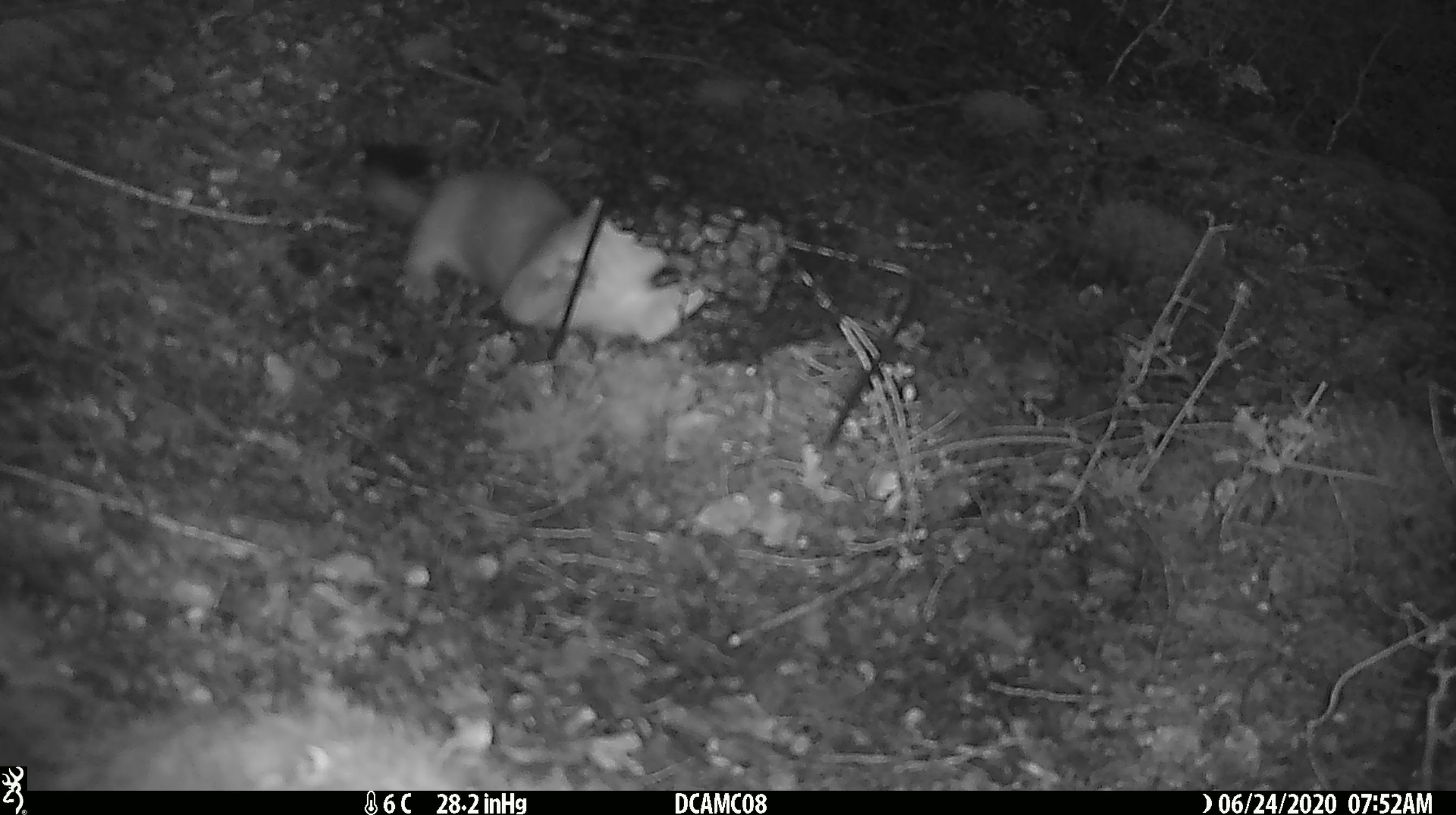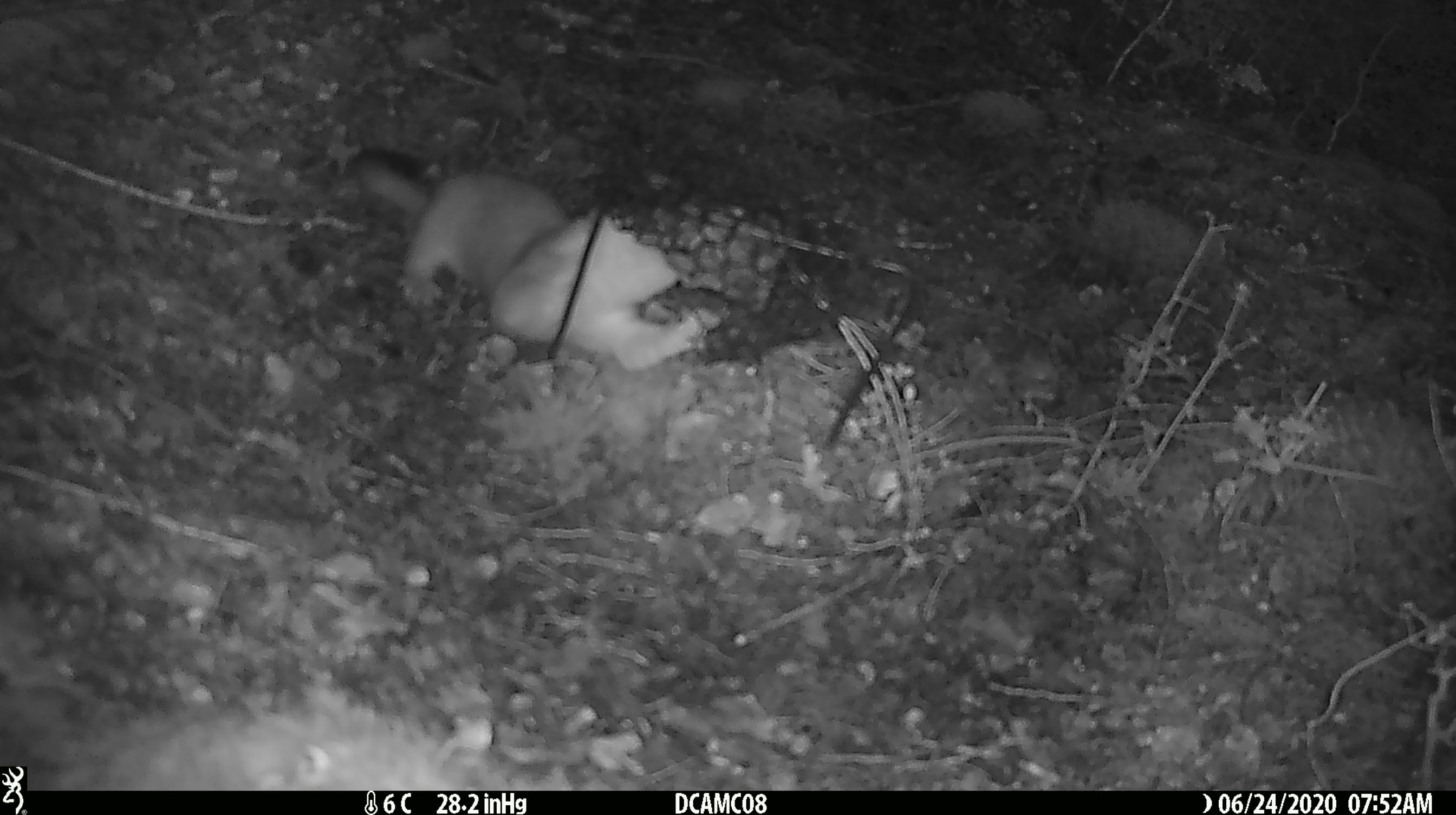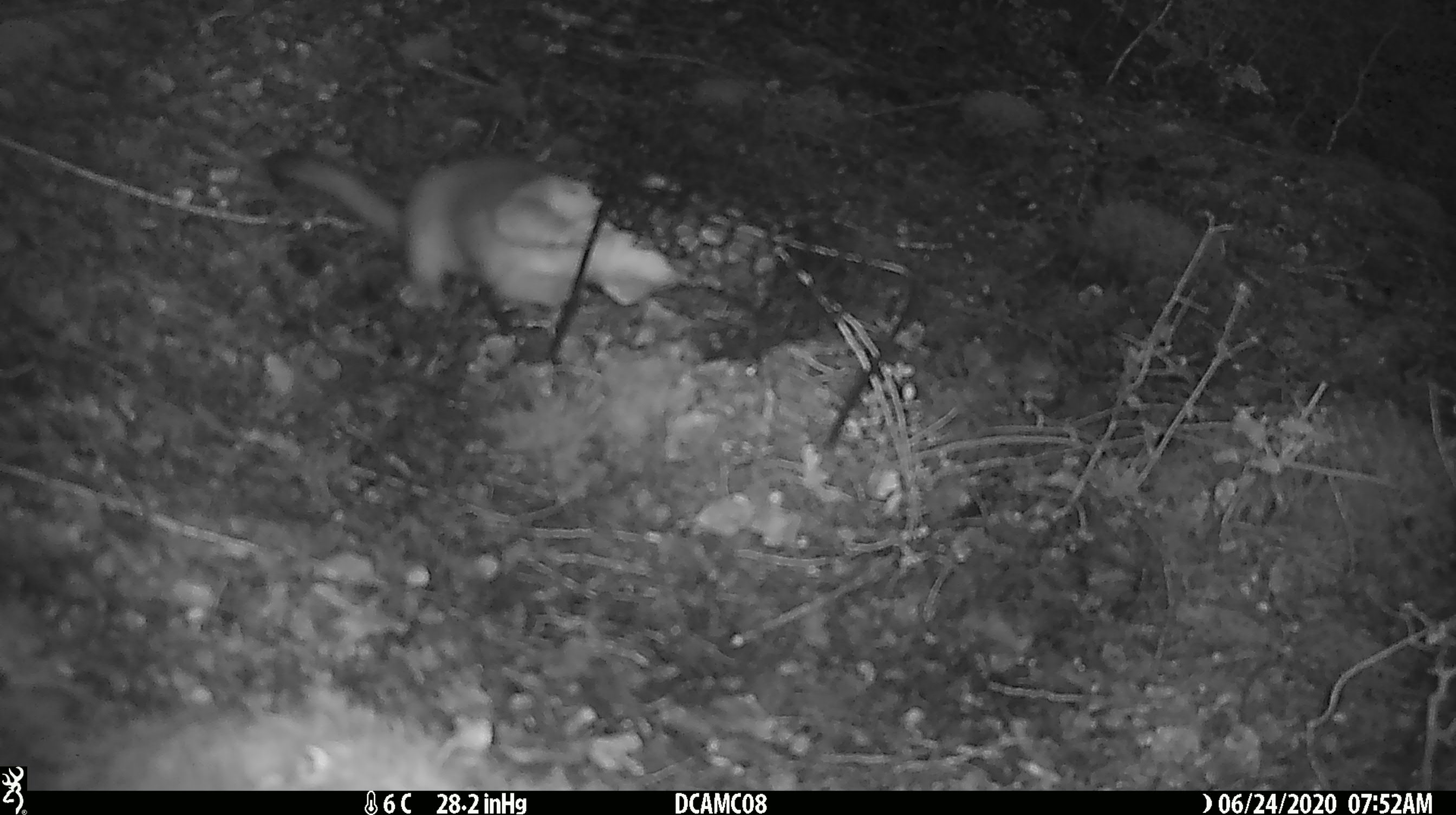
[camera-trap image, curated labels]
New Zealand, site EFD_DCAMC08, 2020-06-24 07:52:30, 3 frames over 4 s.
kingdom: Animalia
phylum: Chordata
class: Mammalia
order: Carnivora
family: Mustelidae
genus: Mustela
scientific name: Mustela erminea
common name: stoat